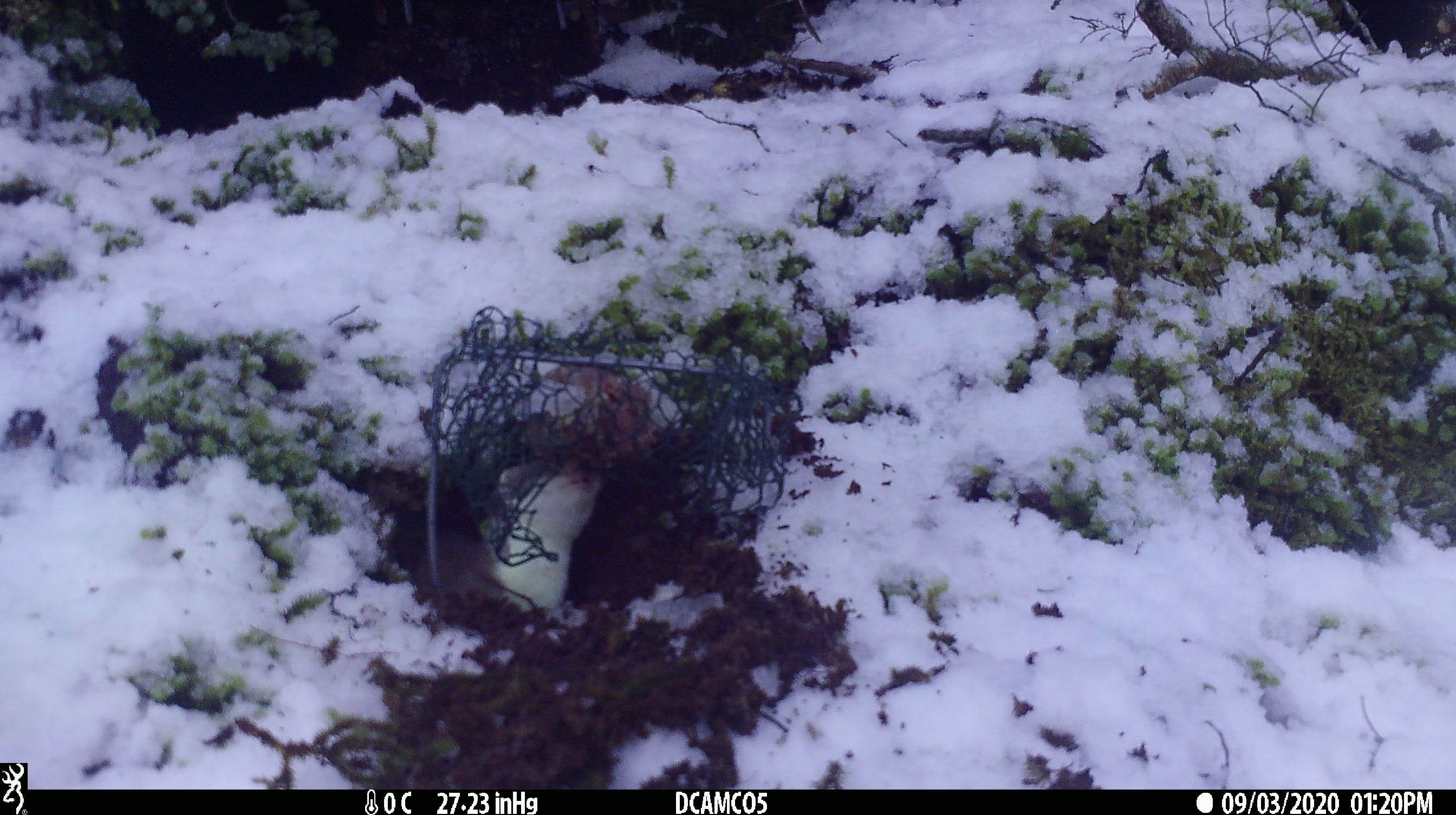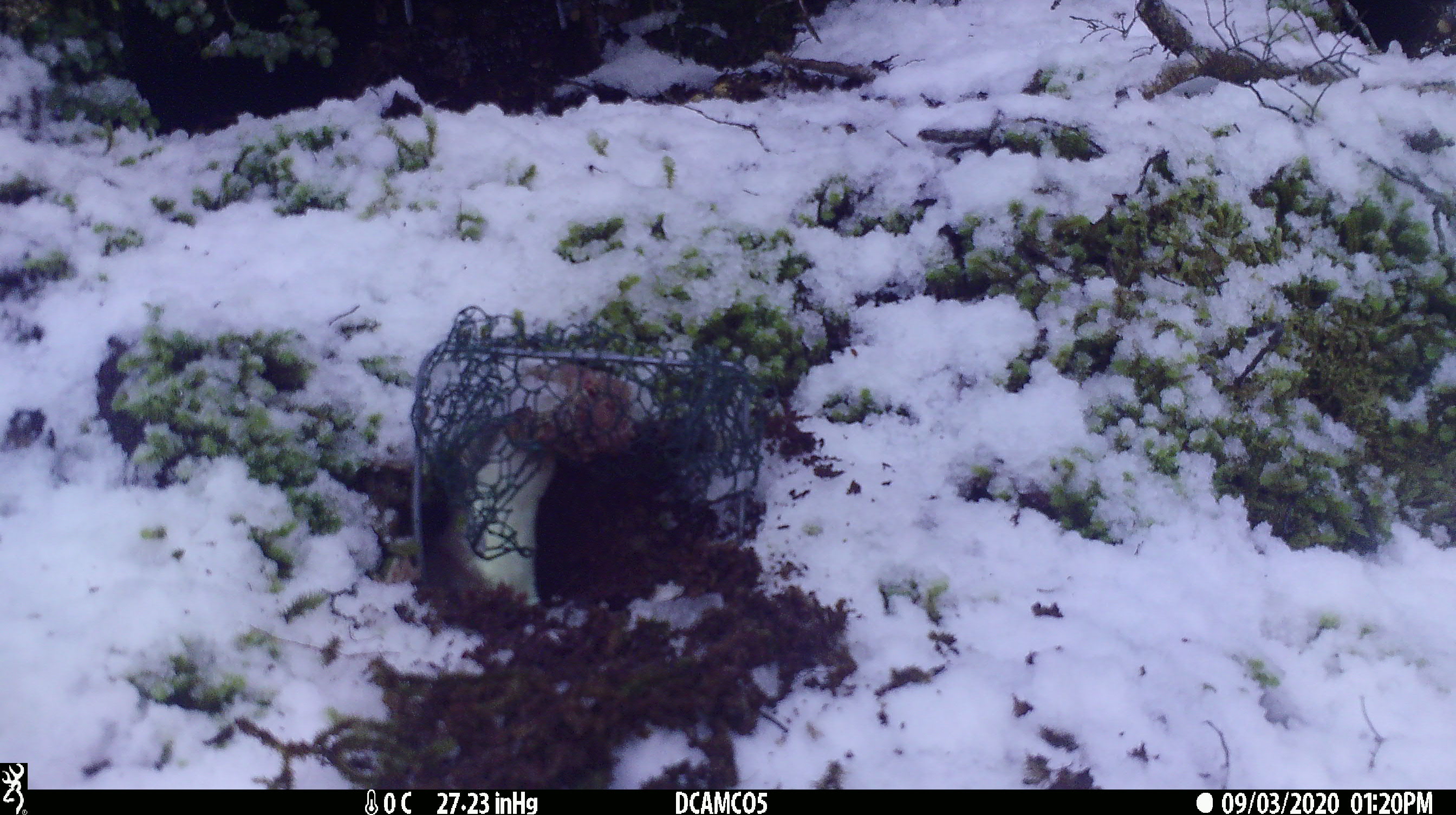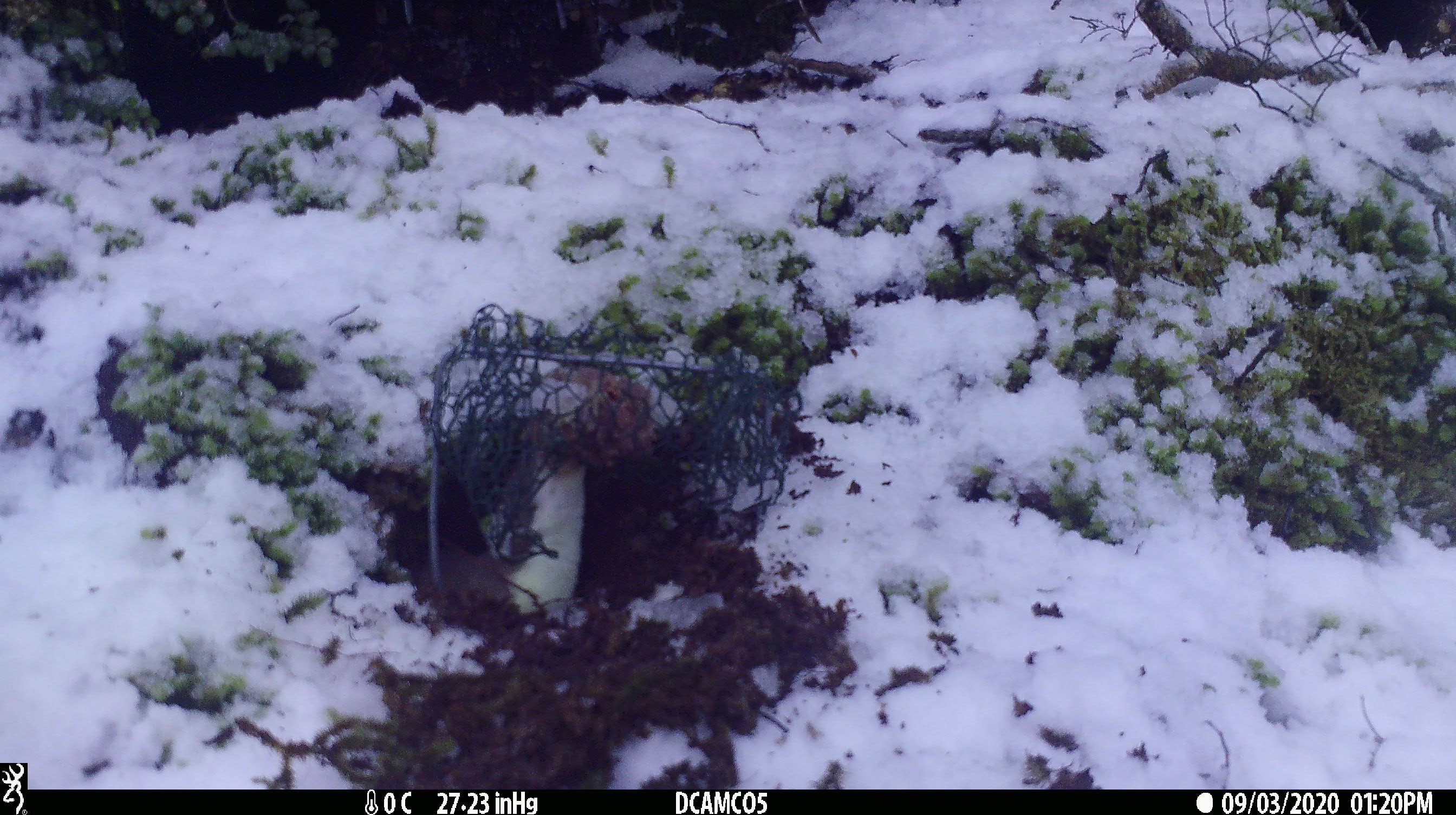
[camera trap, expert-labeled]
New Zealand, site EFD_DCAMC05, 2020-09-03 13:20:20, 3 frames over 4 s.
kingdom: Animalia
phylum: Chordata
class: Mammalia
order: Carnivora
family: Mustelidae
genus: Mustela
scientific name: Mustela erminea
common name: stoat